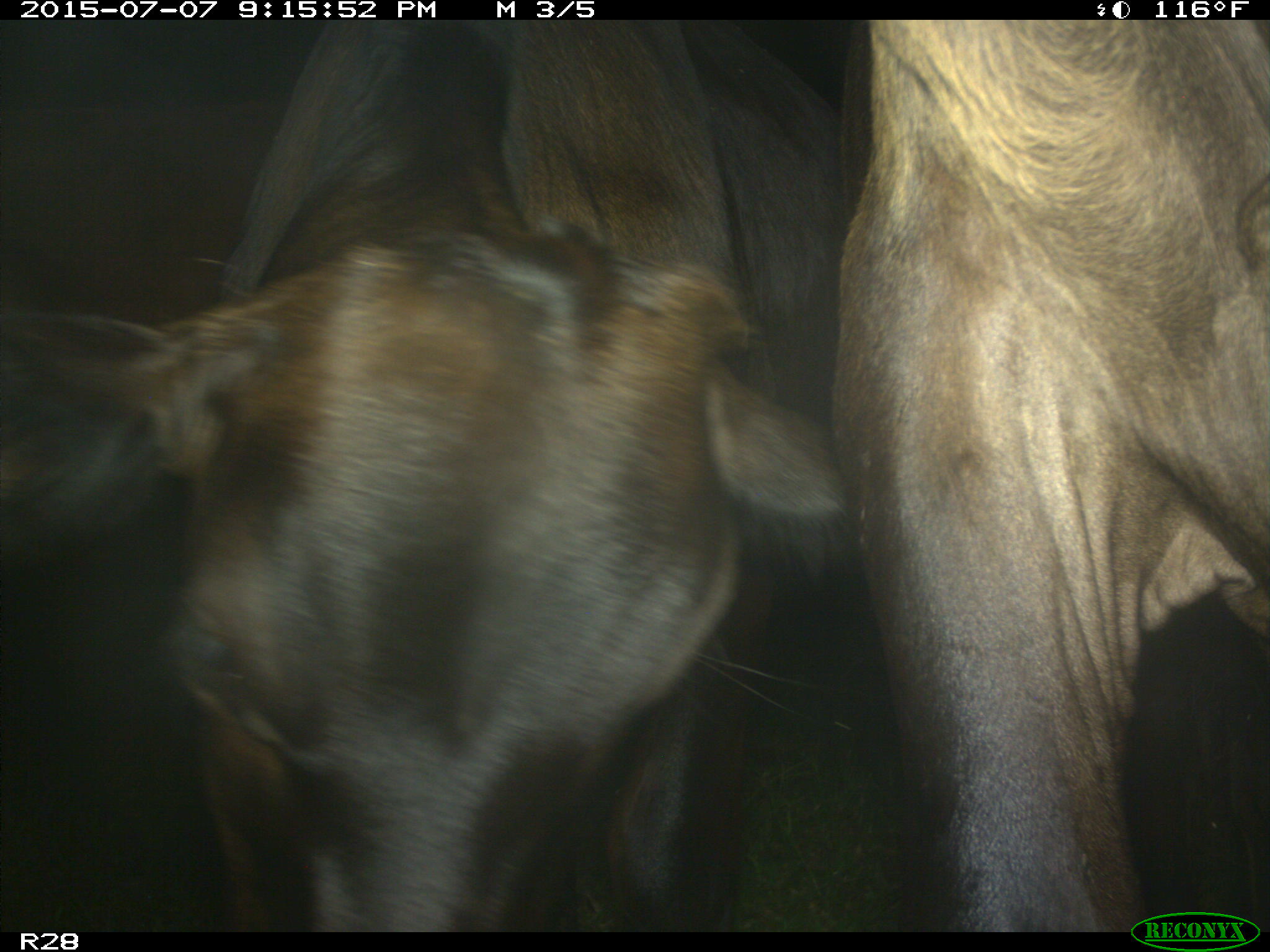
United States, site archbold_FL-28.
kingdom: Animalia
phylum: Chordata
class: Mammalia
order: Artiodactyla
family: Bovidae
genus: Bos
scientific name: Bos taurus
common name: domestic cow